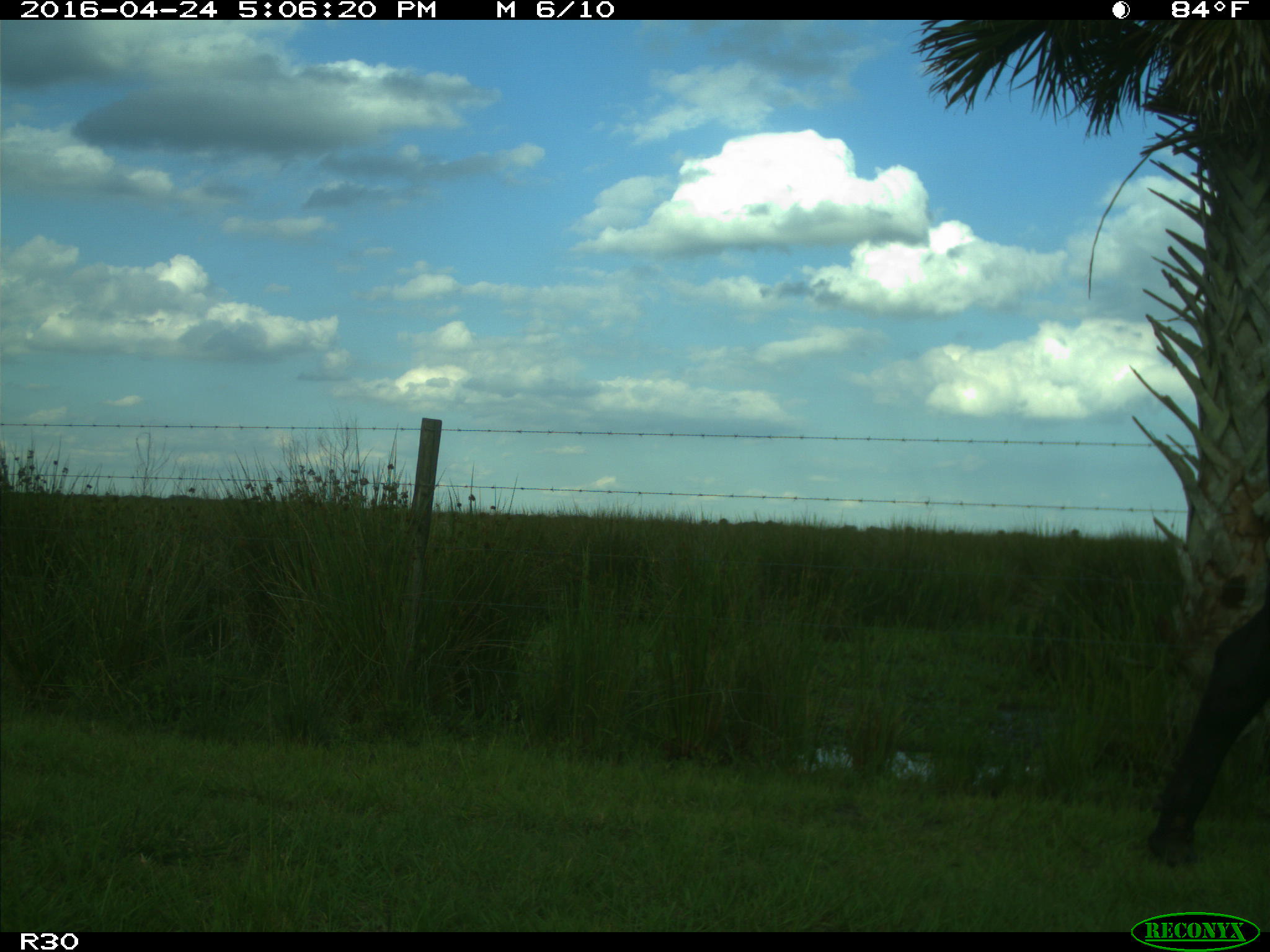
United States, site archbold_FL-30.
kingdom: Animalia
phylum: Chordata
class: Mammalia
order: Artiodactyla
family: Bovidae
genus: Bos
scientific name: Bos taurus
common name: domestic cow